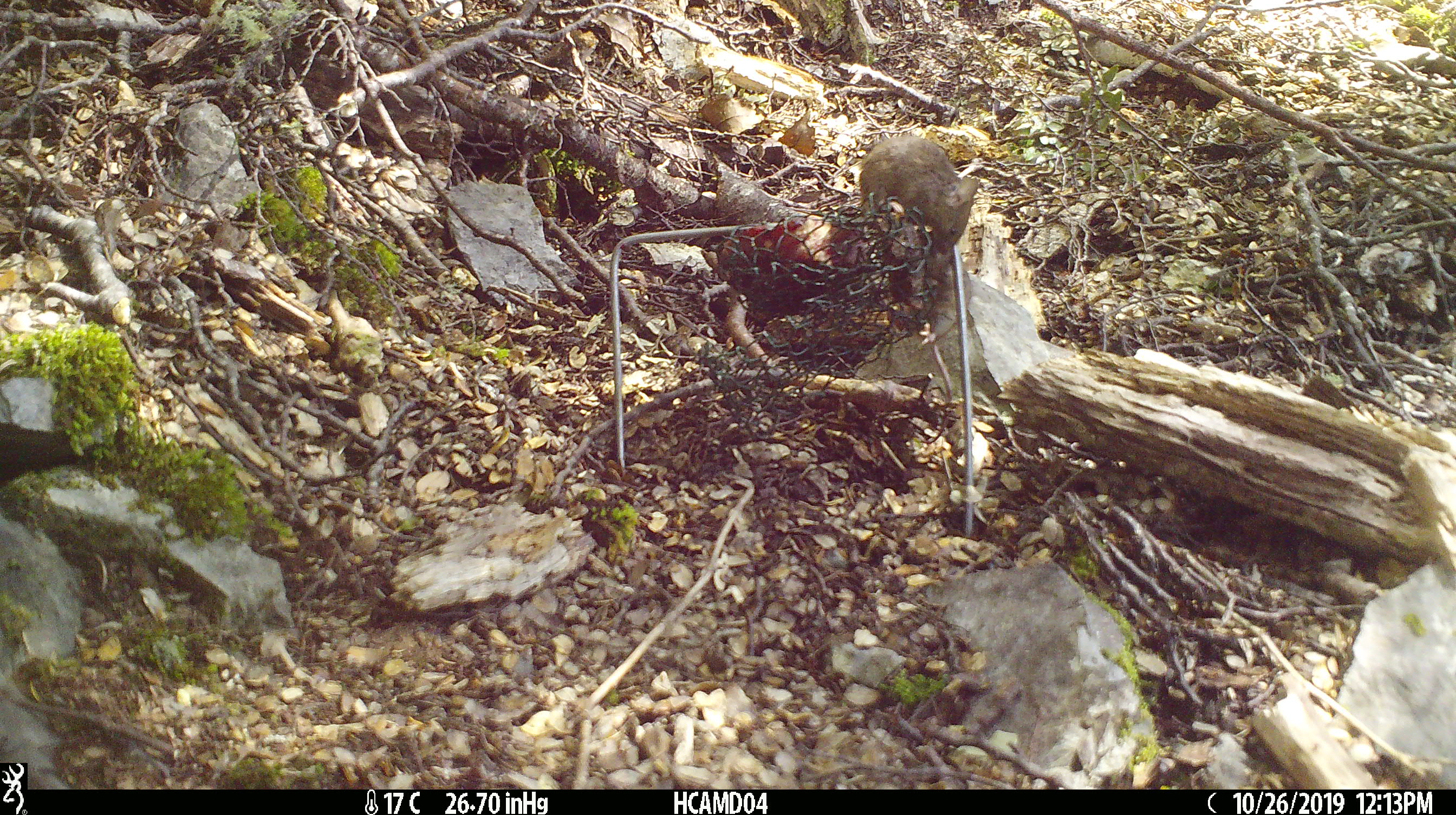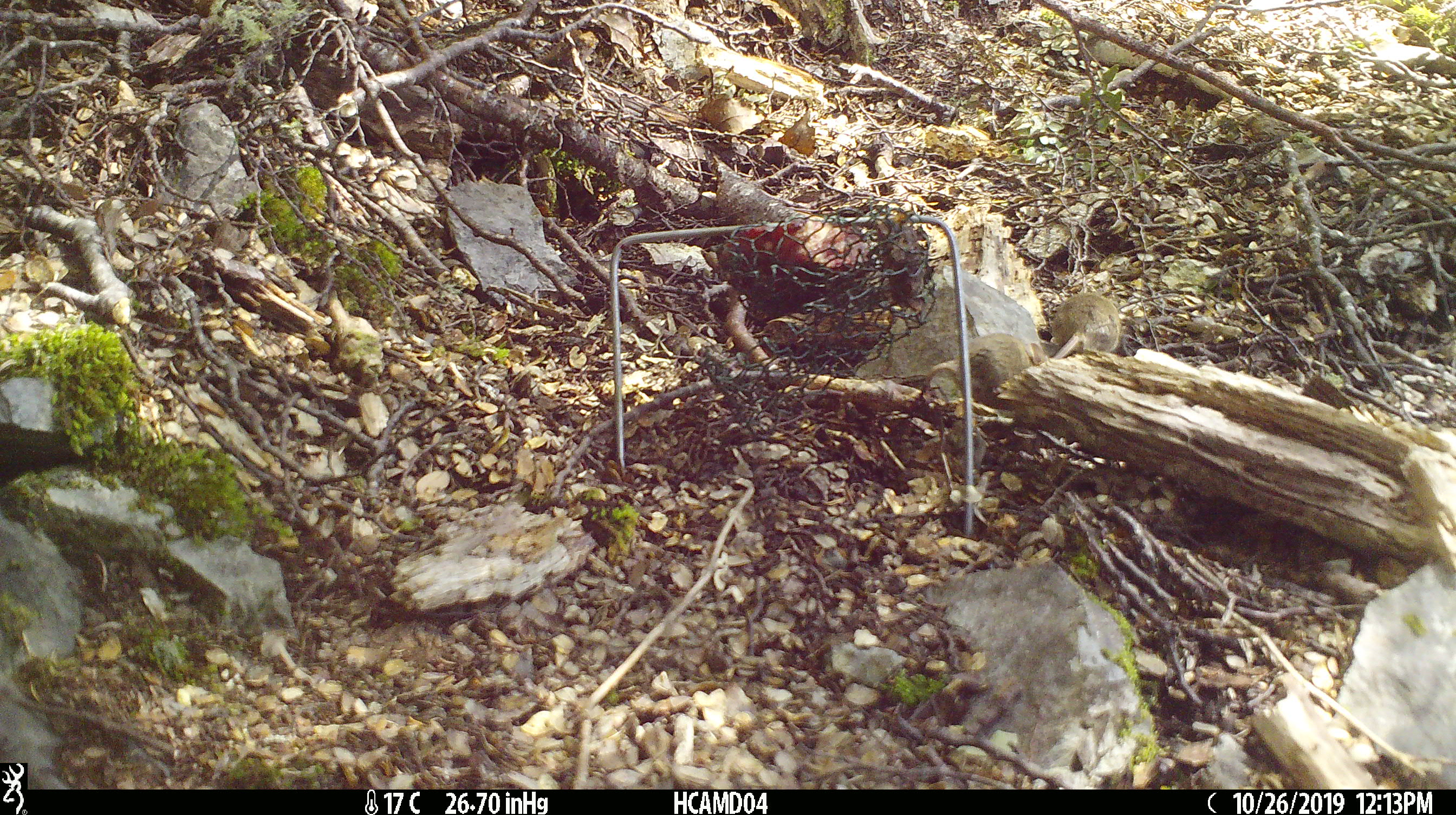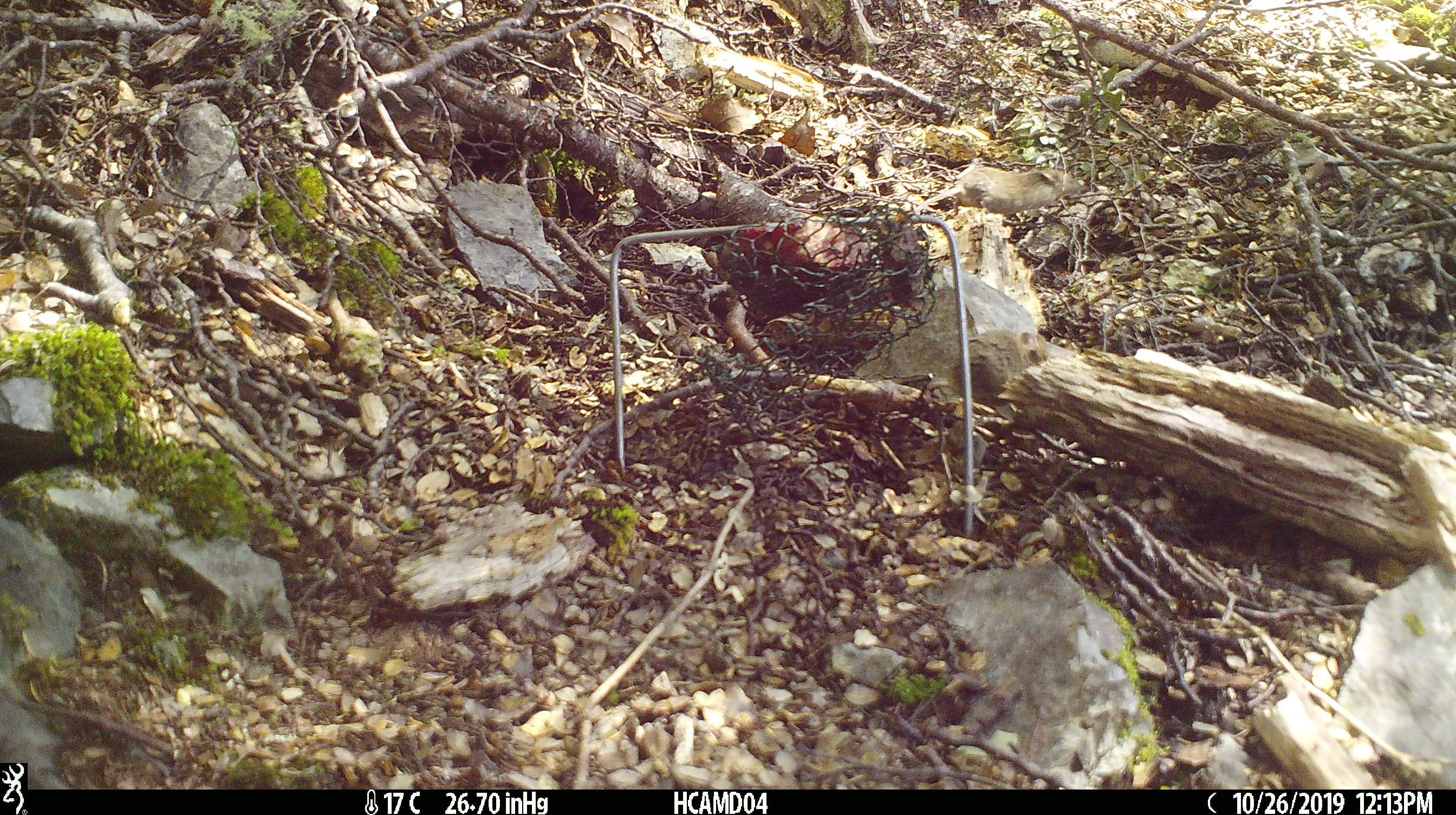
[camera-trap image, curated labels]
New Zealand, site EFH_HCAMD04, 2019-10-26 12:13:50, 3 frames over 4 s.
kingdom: Animalia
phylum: Chordata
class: Mammalia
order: Rodentia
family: Muridae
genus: Mus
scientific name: Mus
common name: mouse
Mouse (Mus).